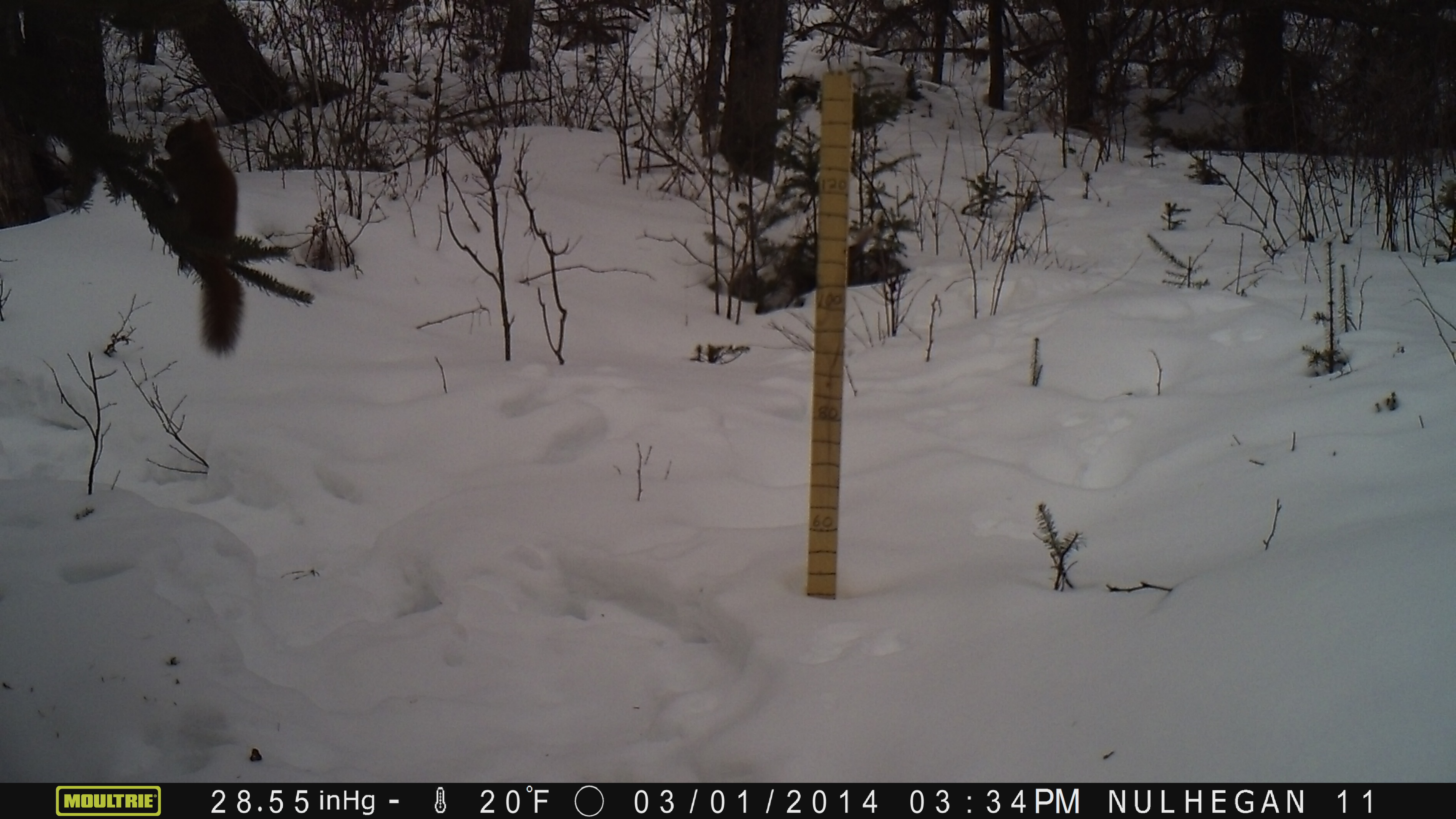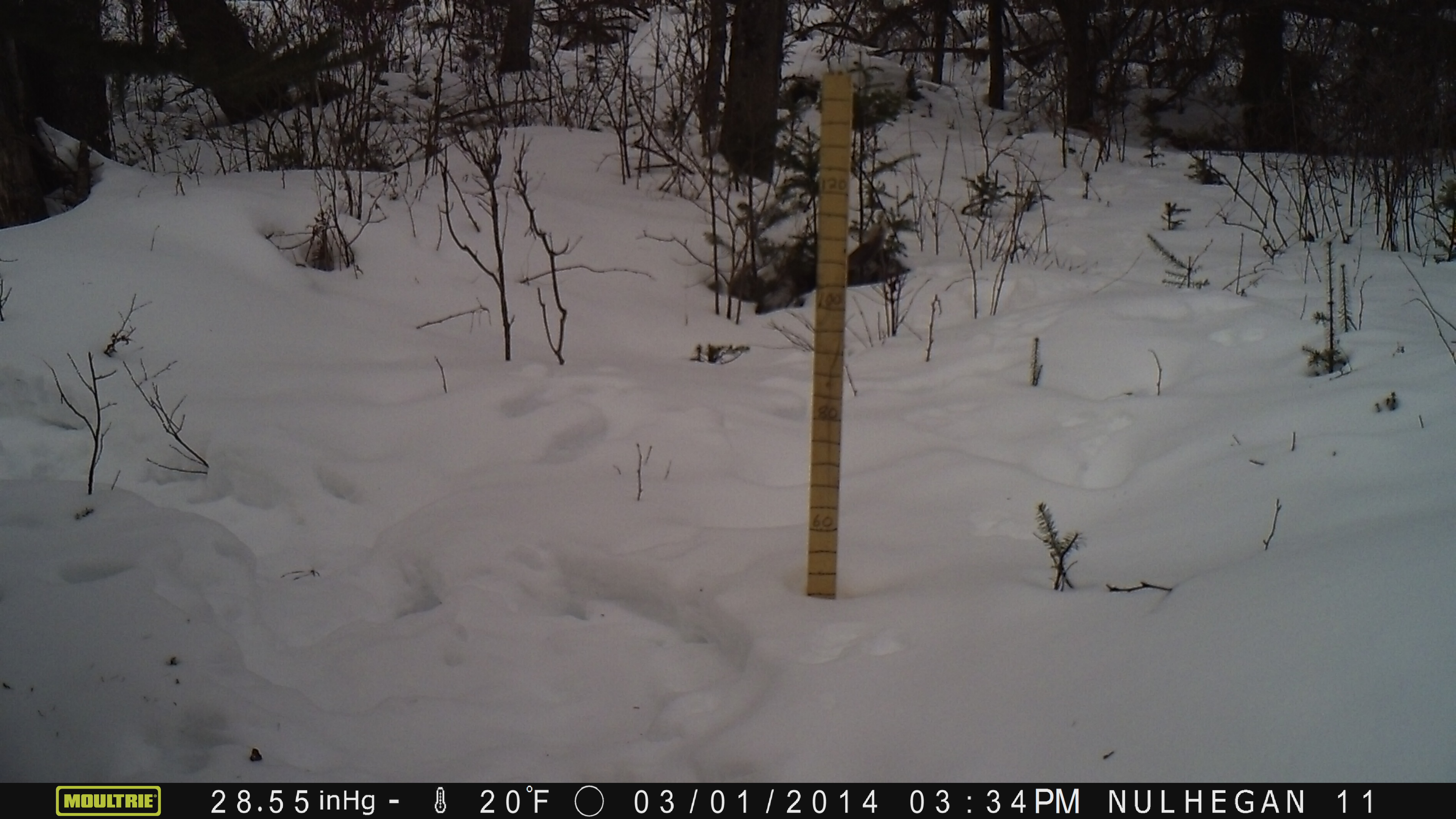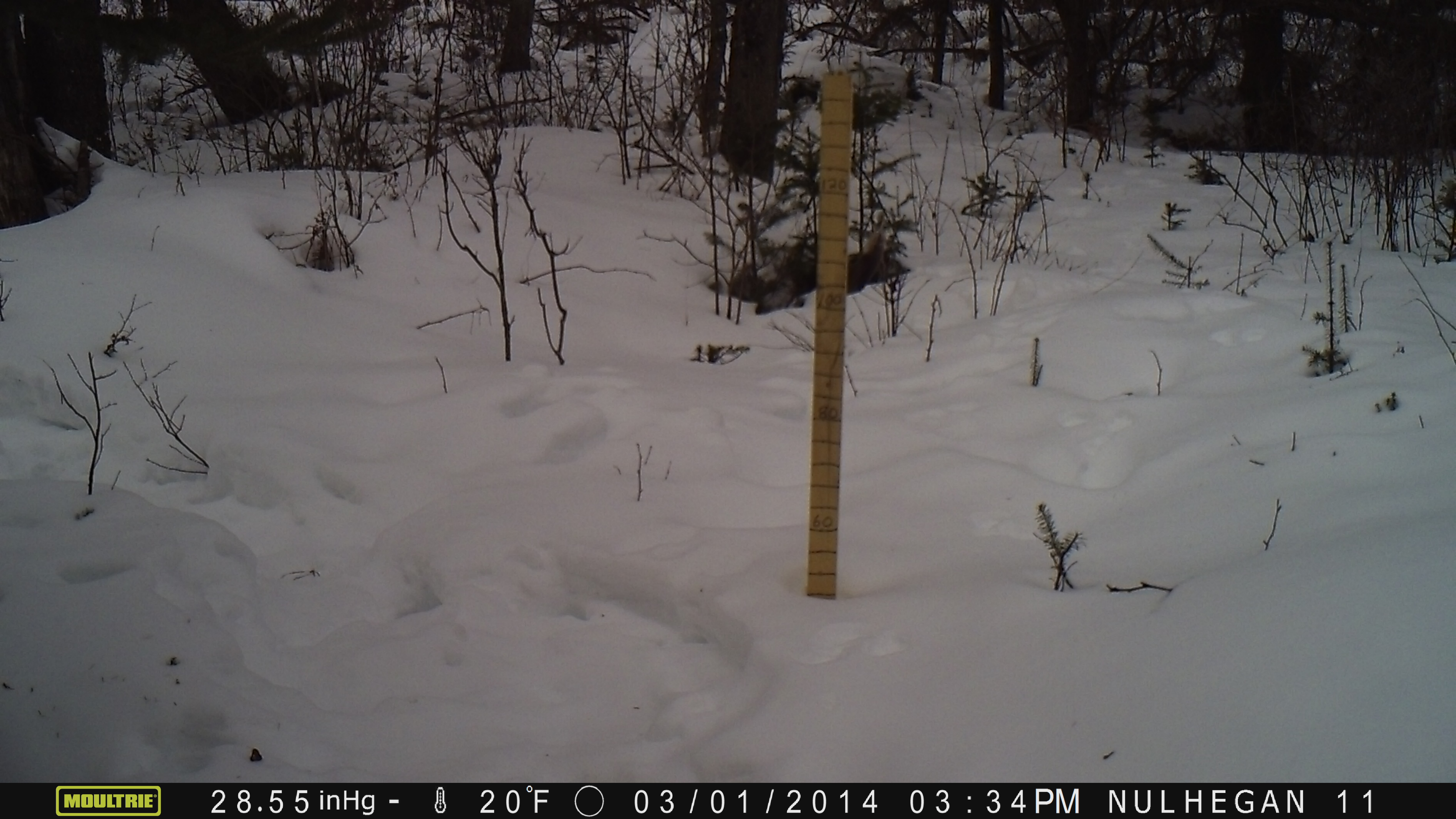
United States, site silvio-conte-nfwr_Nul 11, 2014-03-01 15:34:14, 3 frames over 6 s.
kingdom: Animalia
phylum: Chordata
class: Mammalia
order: Rodentia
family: Sciuridae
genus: Tamiasciurus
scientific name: Tamiasciurus hudsonicus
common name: red squirrel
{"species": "red squirrel (Tamiasciurus hudsonicus)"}